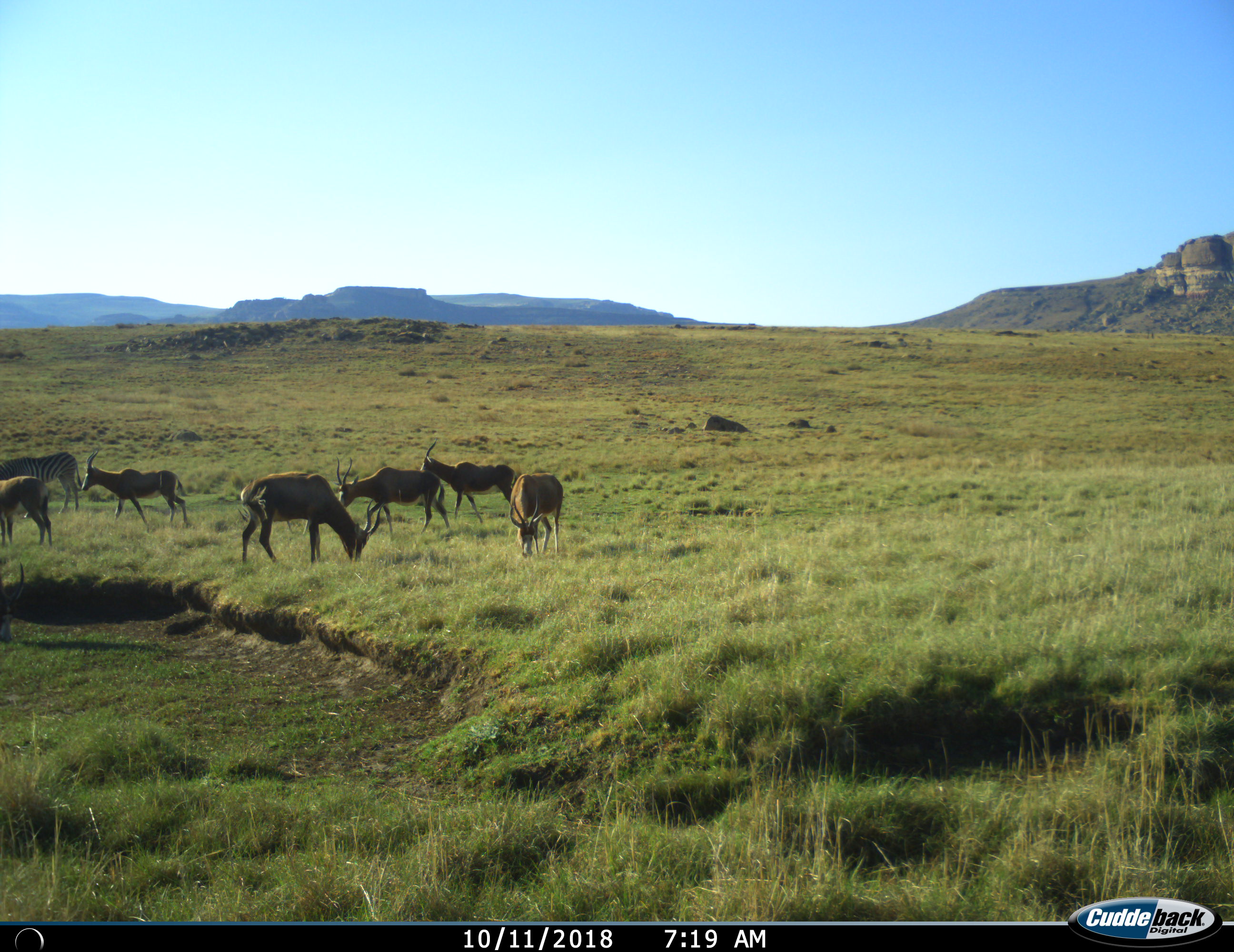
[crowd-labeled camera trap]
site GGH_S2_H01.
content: unidentified animal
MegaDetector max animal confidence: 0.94